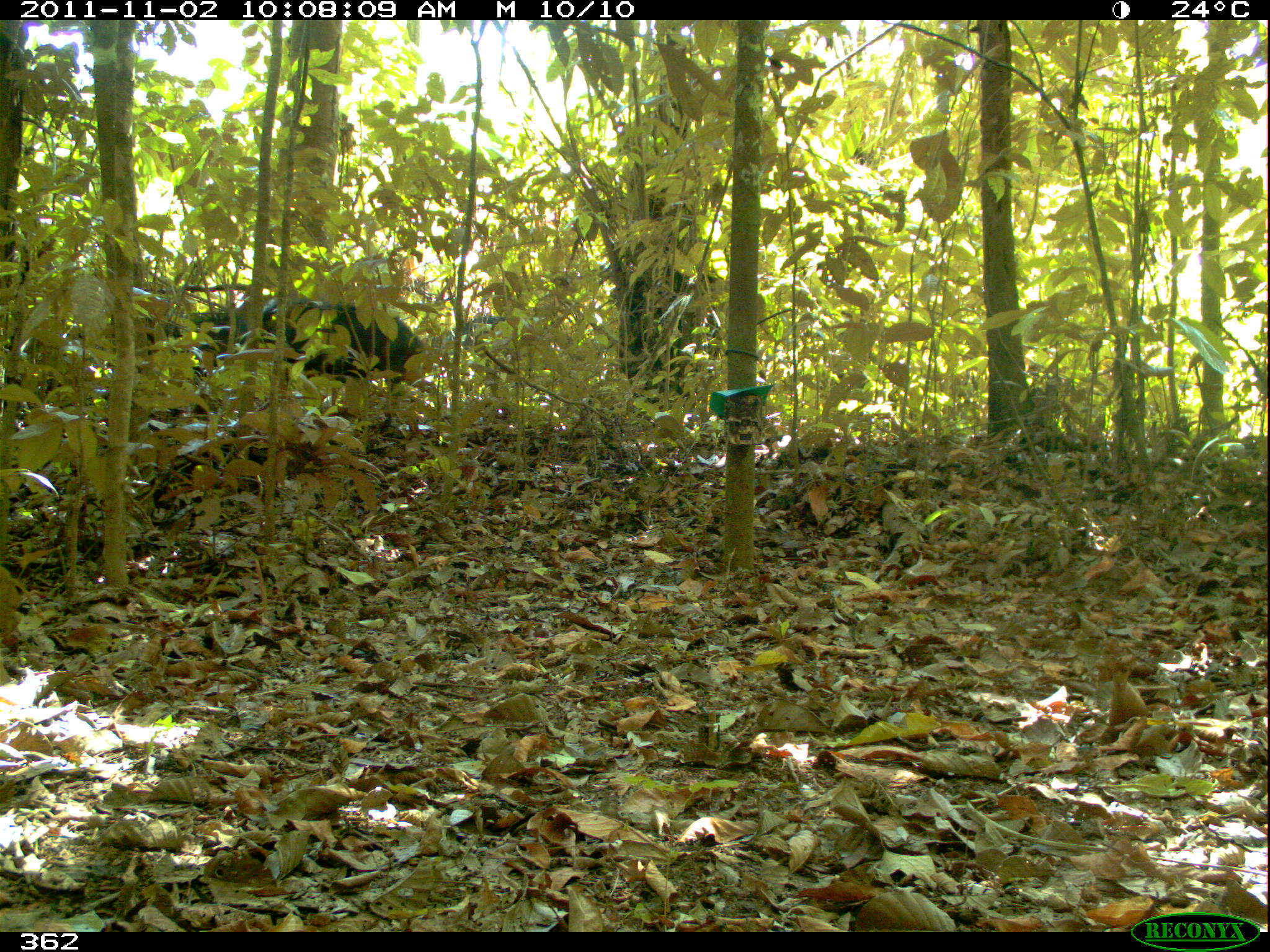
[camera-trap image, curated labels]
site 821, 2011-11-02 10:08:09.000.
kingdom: Animalia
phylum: Chordata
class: Mammalia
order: Artiodactyla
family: Tayassuidae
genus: Tayassu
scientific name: Tayassu pecari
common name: white-lipped peccary